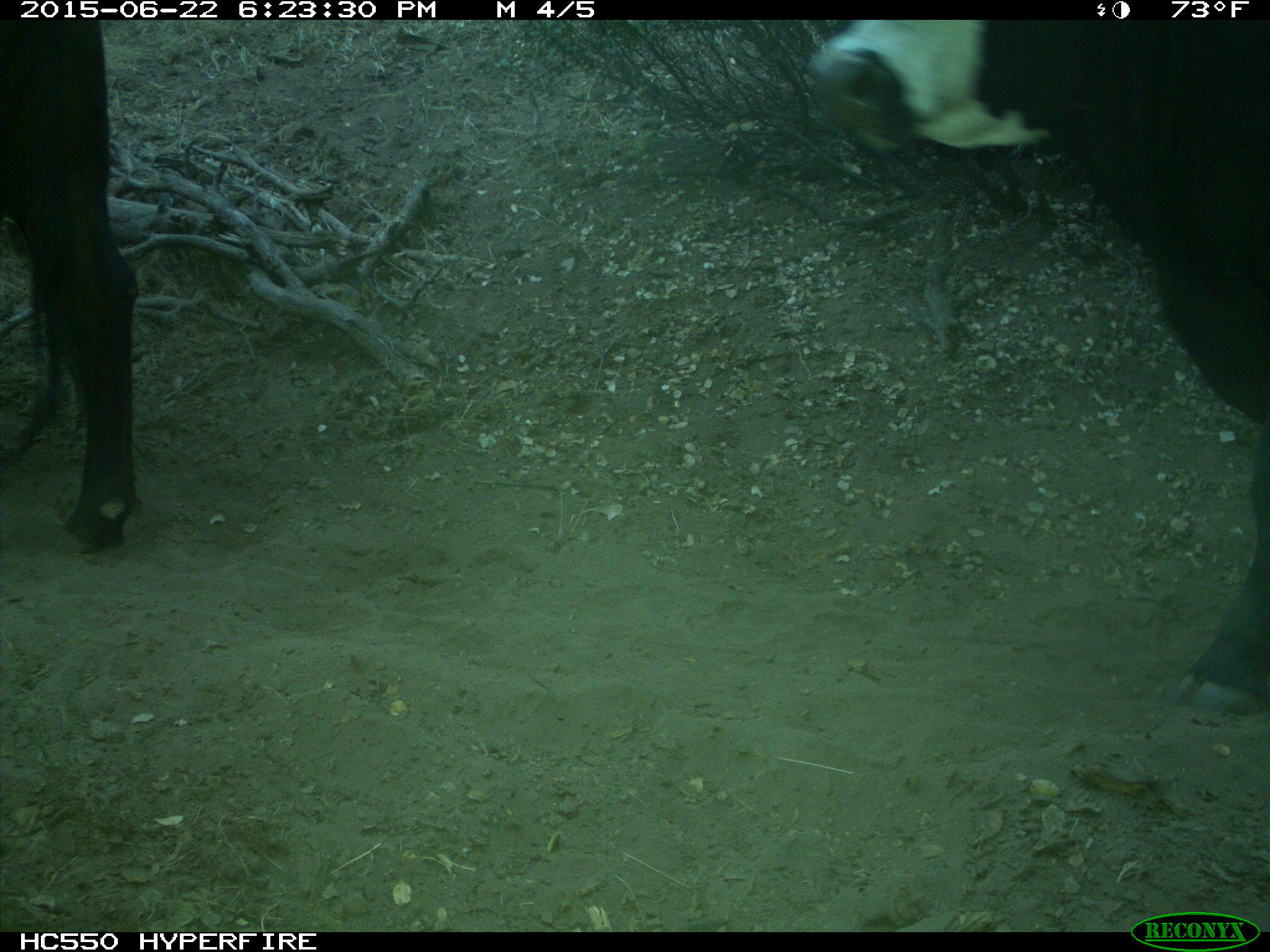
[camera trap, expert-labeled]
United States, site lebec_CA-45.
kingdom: Animalia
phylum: Chordata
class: Mammalia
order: Artiodactyla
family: Bovidae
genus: Bos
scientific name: Bos taurus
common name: domestic cow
Bos taurus (domestic cow).